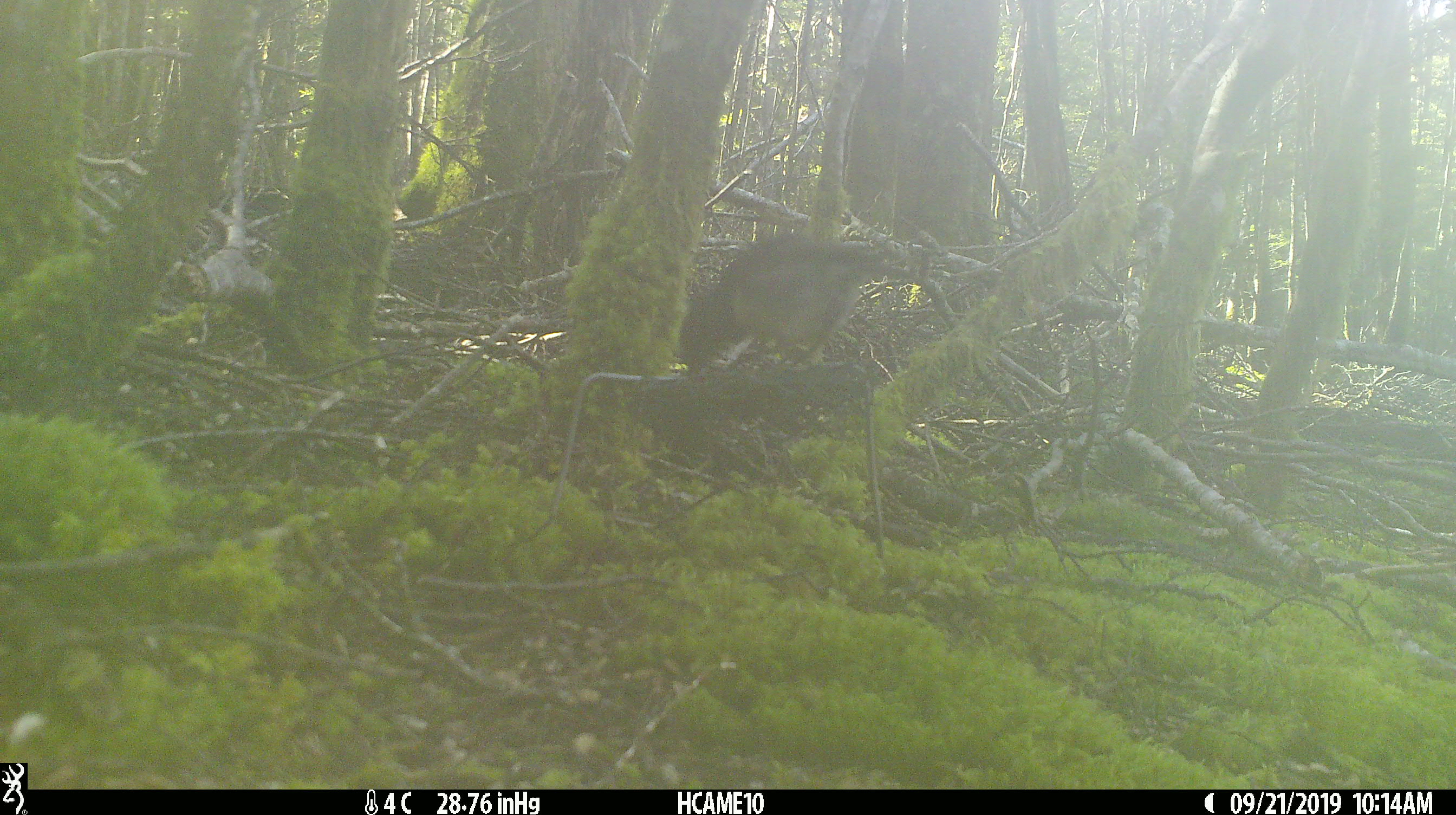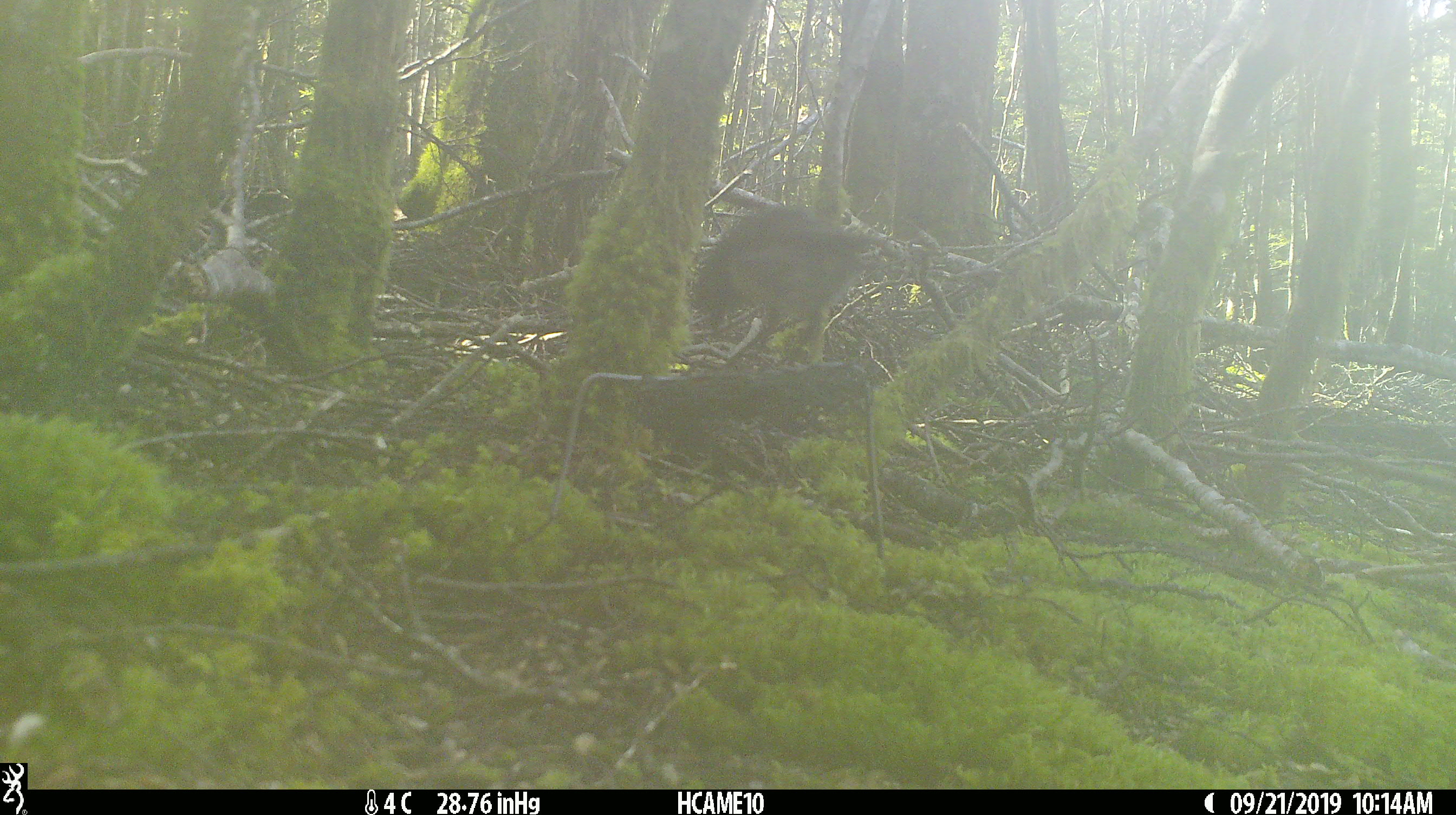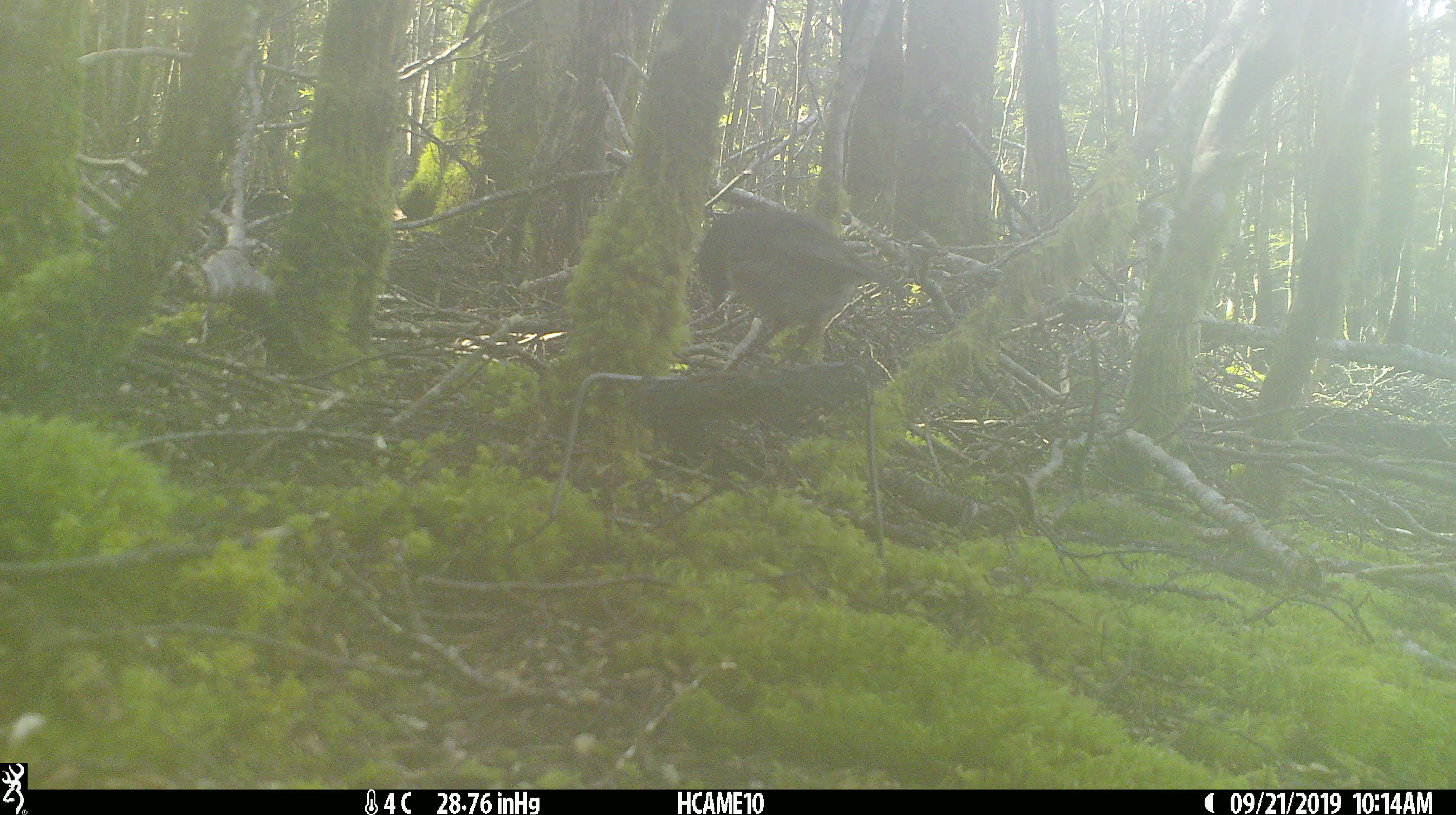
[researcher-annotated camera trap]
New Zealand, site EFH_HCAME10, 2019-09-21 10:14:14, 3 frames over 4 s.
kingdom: Animalia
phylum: Chordata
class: Aves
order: Passeriformes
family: Petroicidae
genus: Petroica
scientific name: Petroica australis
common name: new zealand robin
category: robin